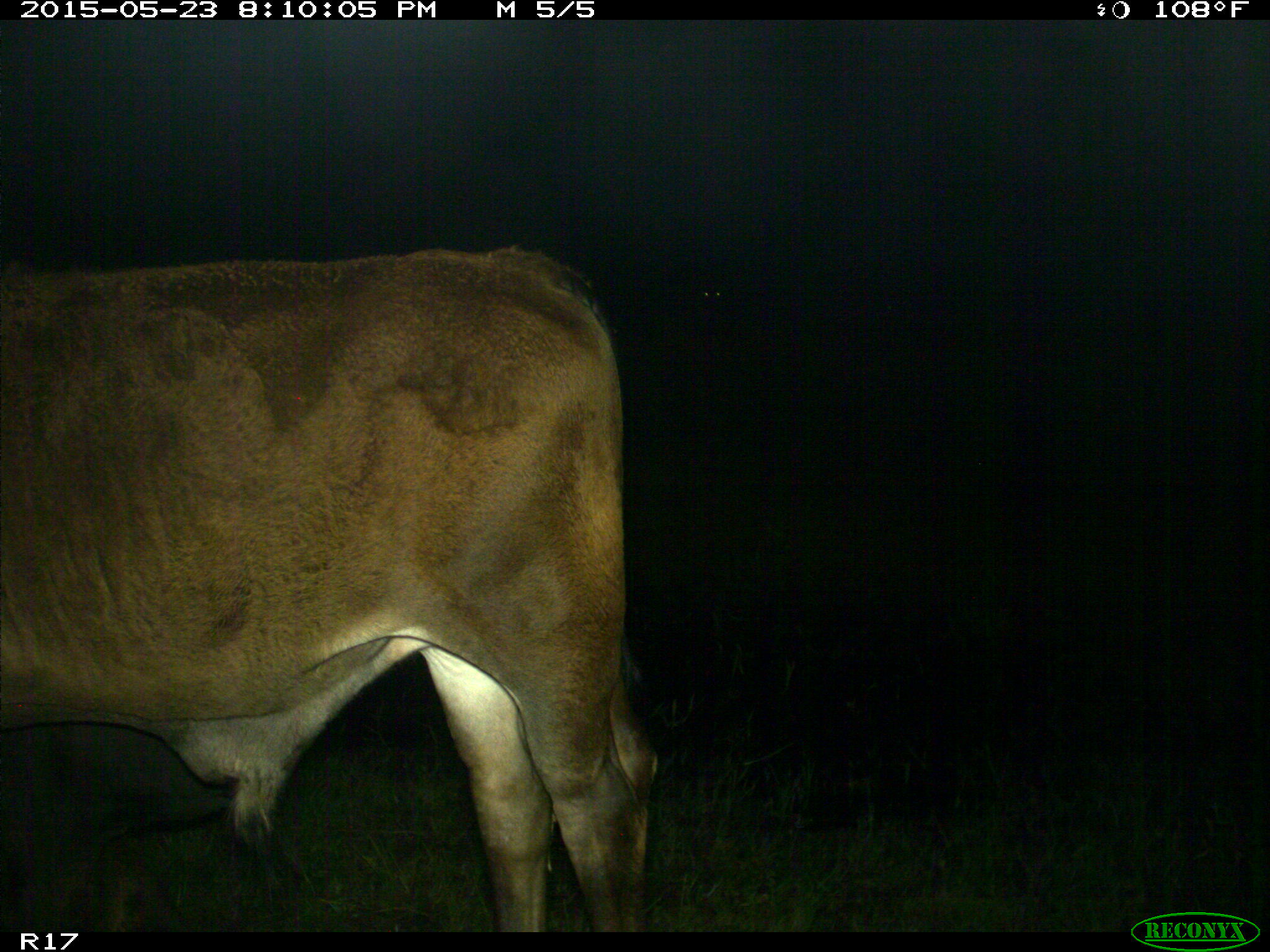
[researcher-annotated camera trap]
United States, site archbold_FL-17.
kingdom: Animalia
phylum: Chordata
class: Mammalia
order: Artiodactyla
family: Bovidae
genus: Bos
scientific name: Bos taurus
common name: domestic cow